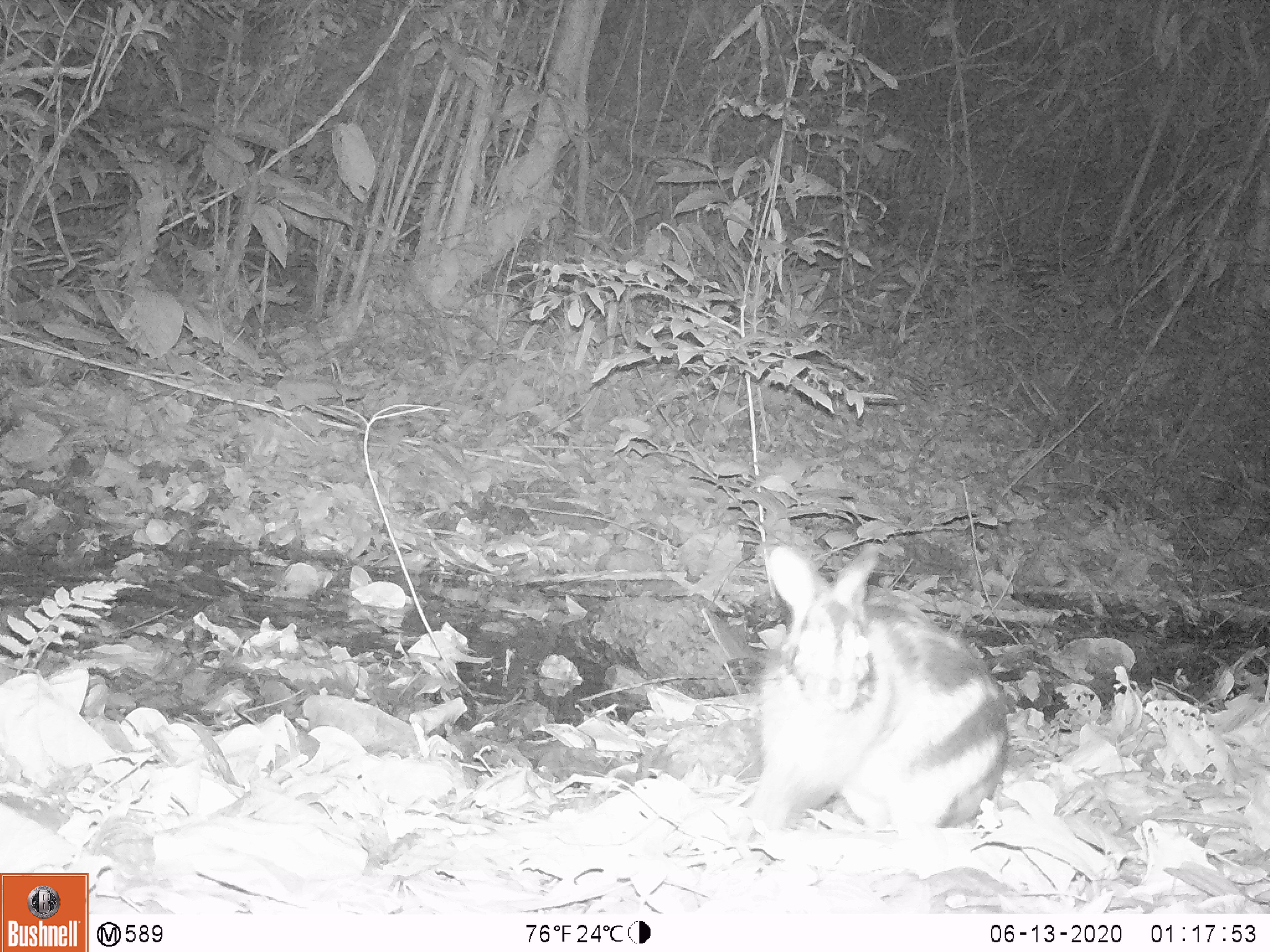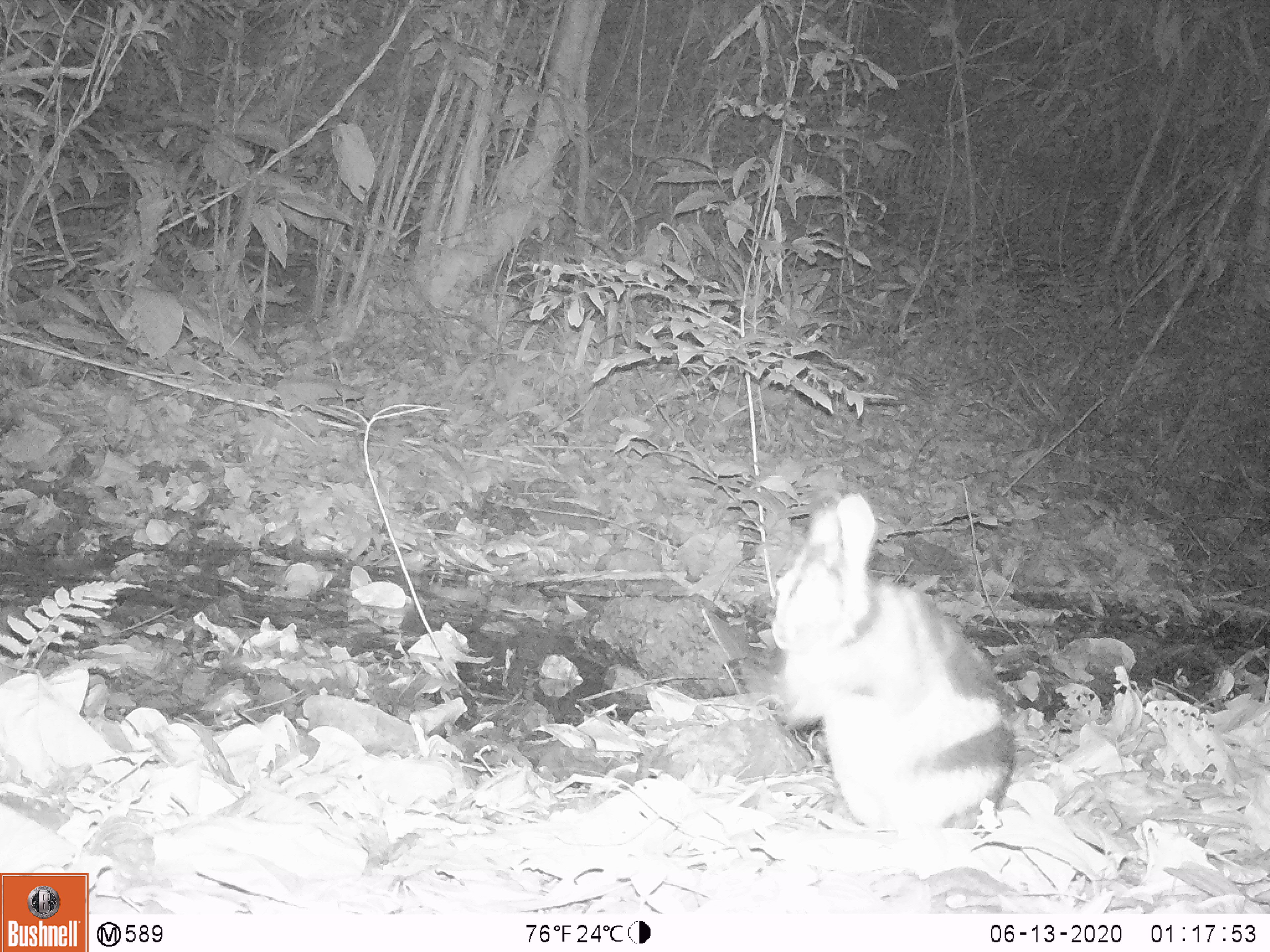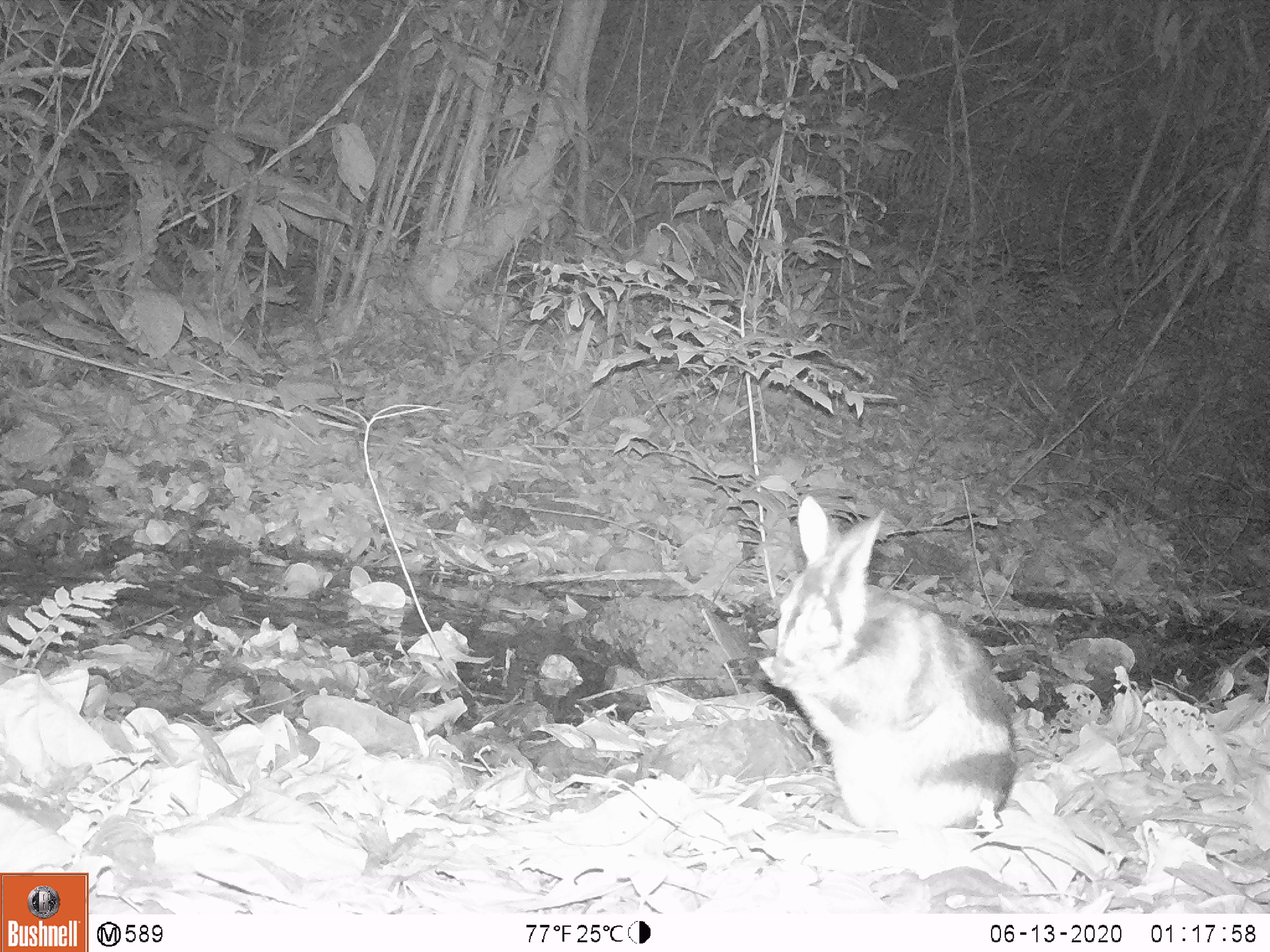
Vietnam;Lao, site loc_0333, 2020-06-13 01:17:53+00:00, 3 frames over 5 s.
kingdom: Animalia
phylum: Chordata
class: Mammalia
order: Lagomorpha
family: Leporidae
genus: Nesolagus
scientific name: Nesolagus timminsi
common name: annamite striped rabbit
Annamite striped rabbit (Nesolagus timminsi). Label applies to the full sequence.